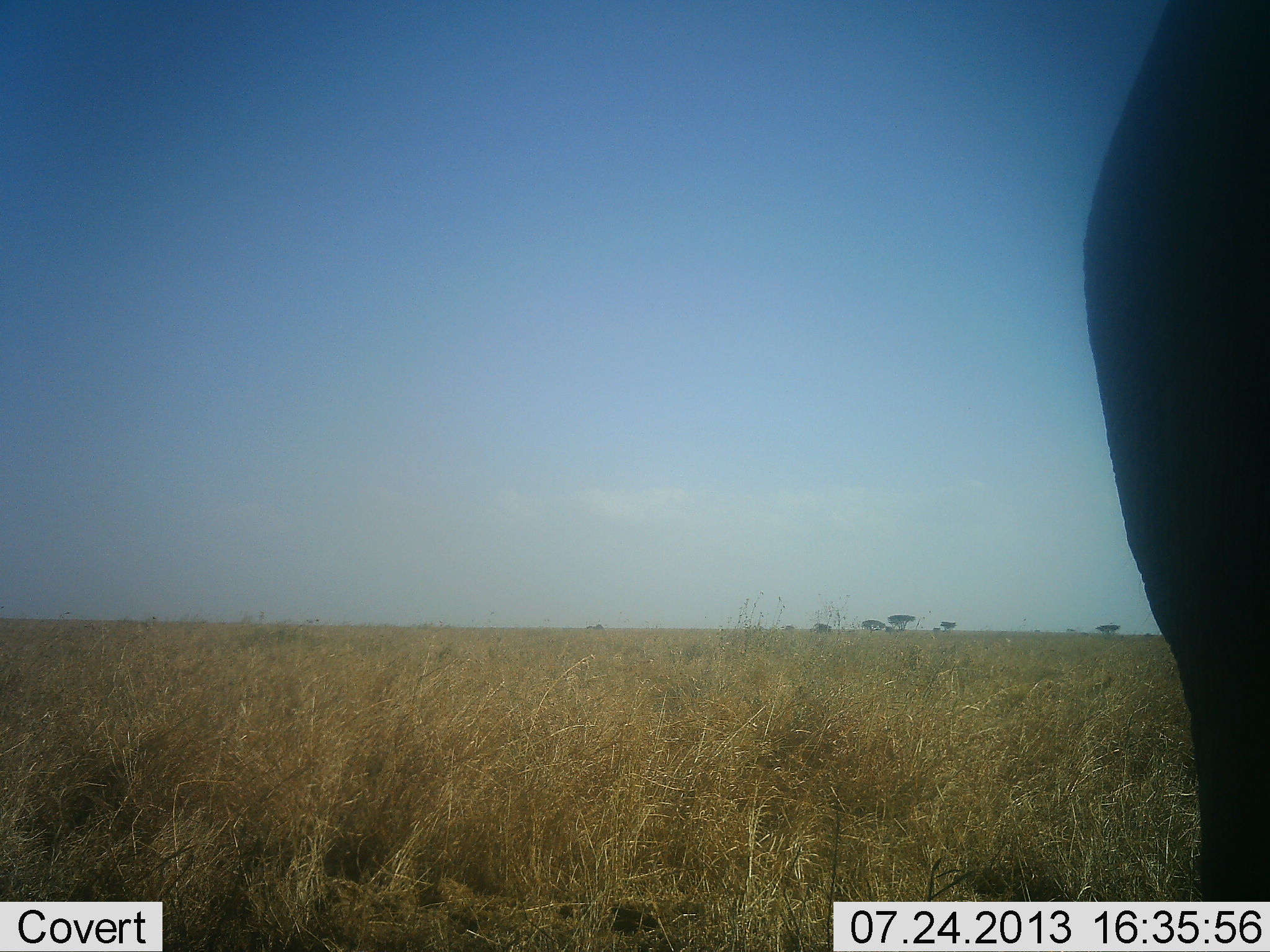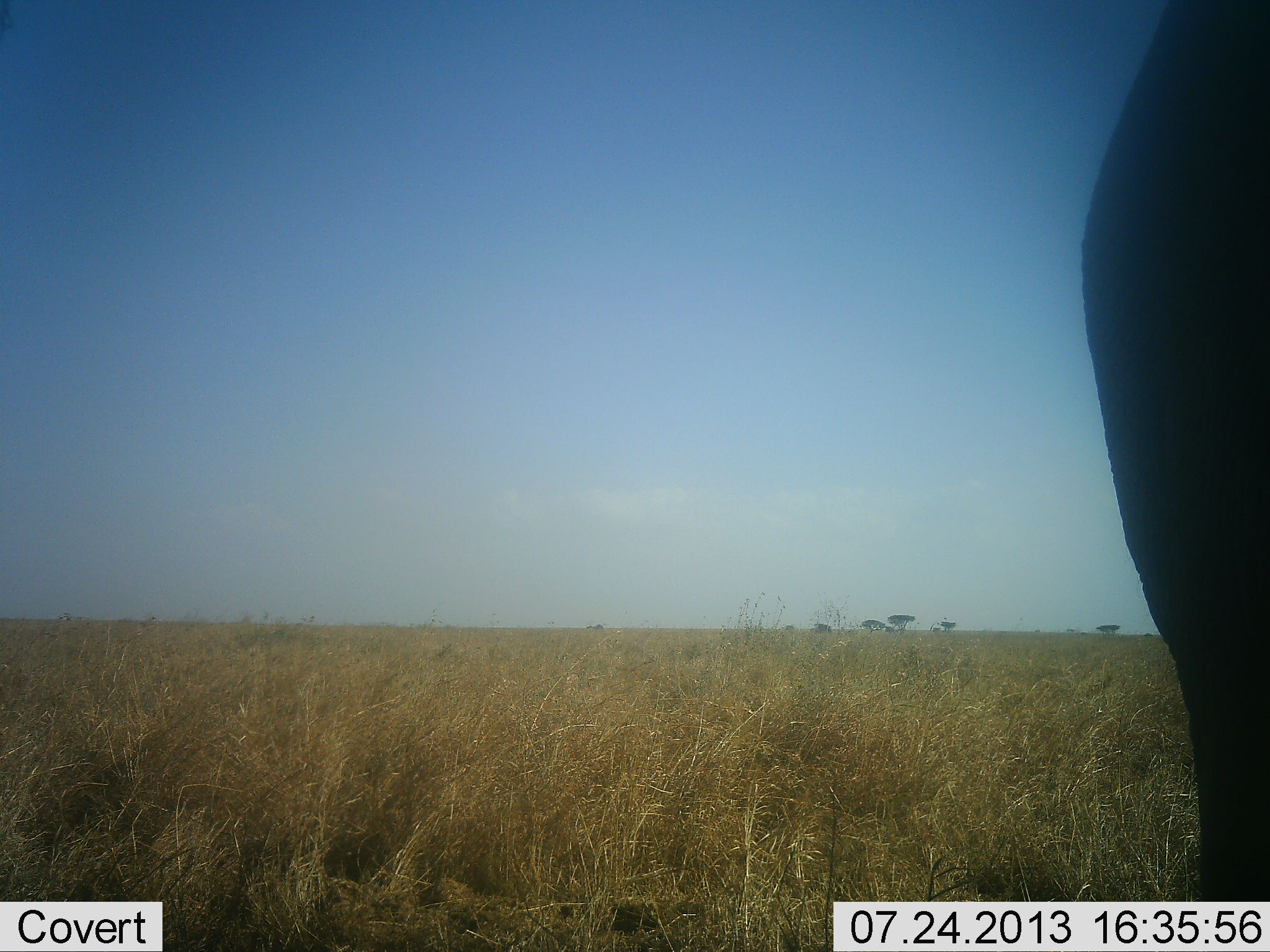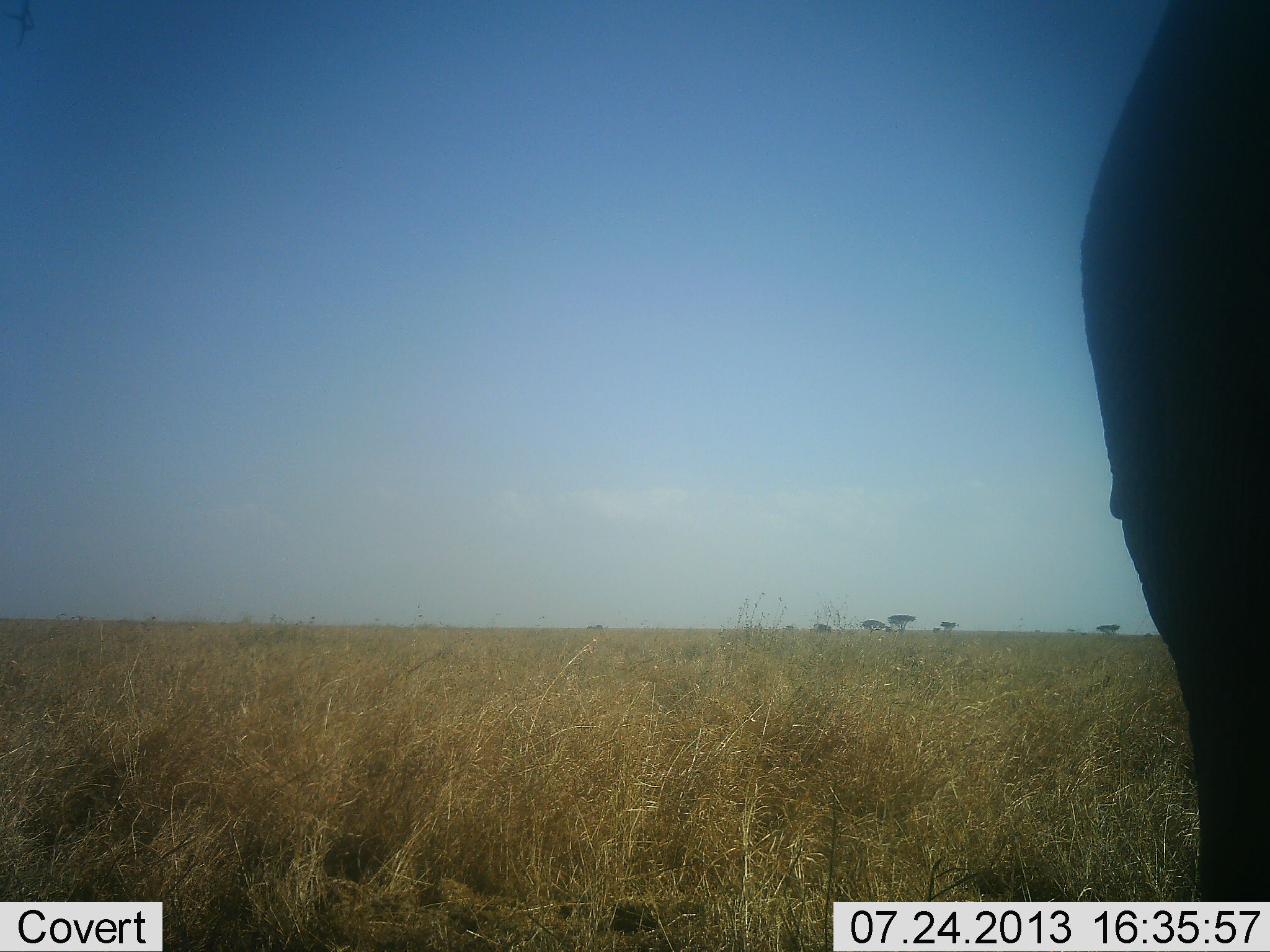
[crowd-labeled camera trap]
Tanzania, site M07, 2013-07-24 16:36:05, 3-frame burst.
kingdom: Animalia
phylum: Chordata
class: Mammalia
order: Proboscidea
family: Elephantidae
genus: Loxodonta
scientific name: Loxodonta africana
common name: african bush elephant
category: elephant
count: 1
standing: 100%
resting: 8%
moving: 0%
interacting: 0%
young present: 0%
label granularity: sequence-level